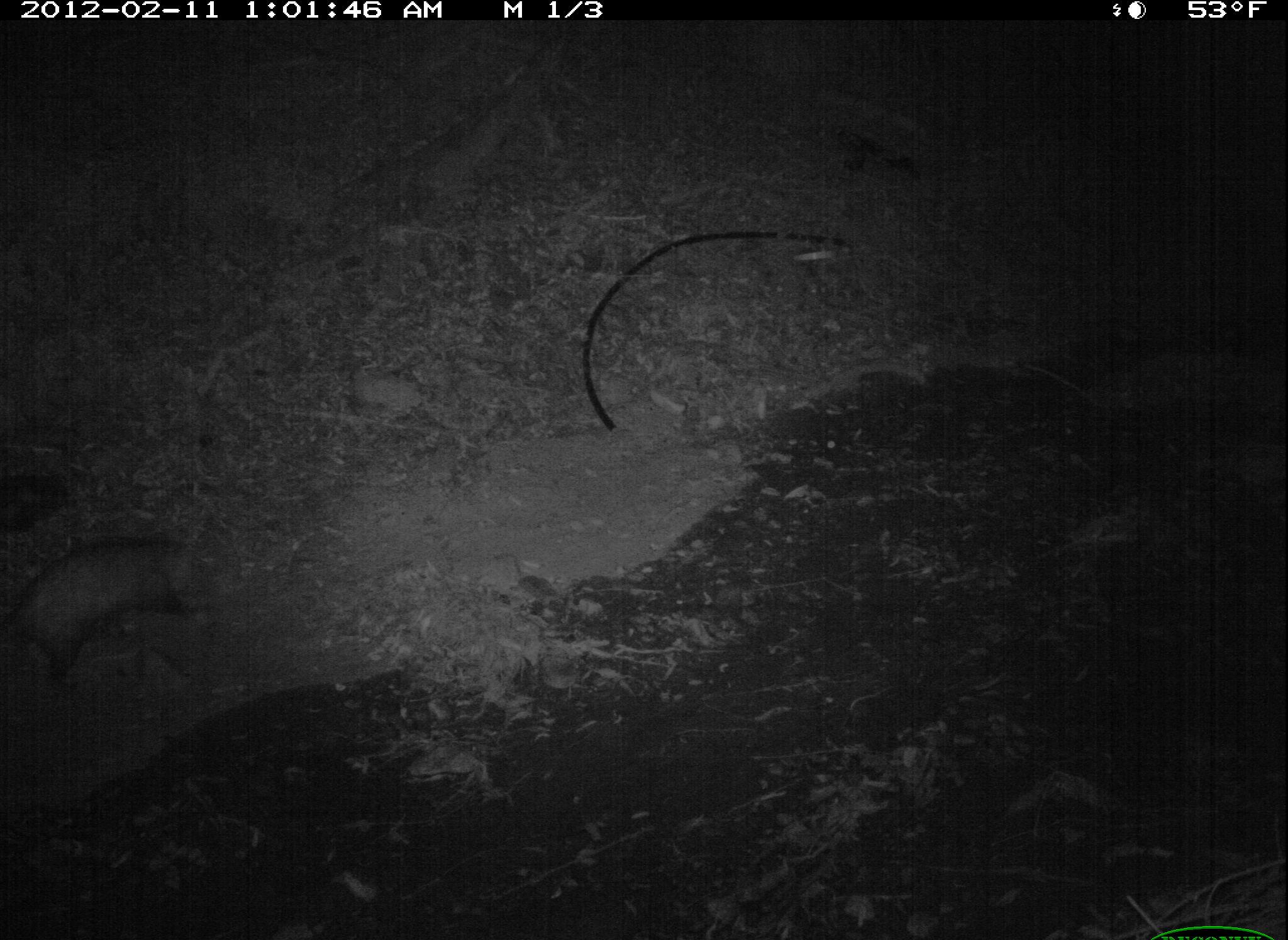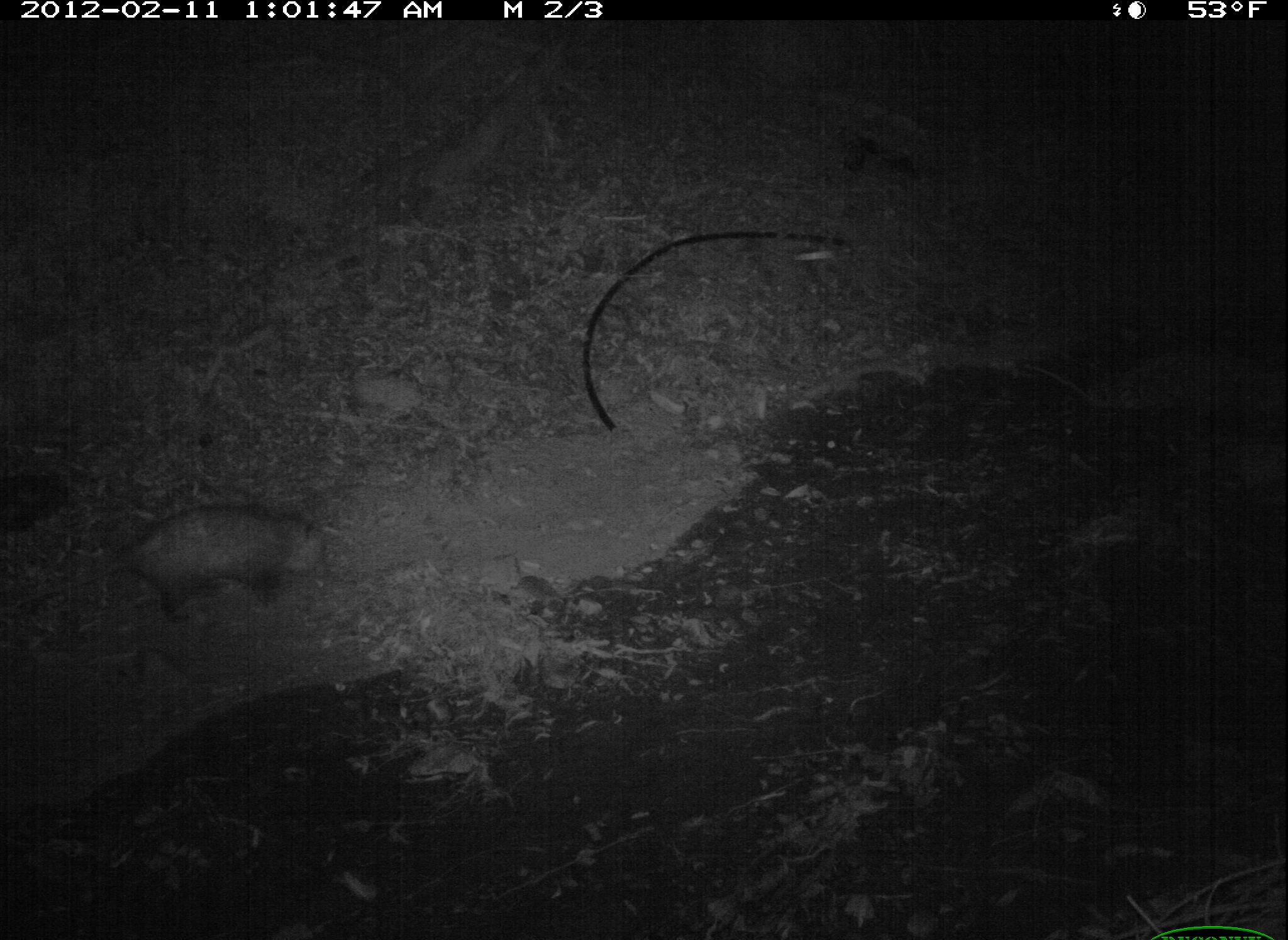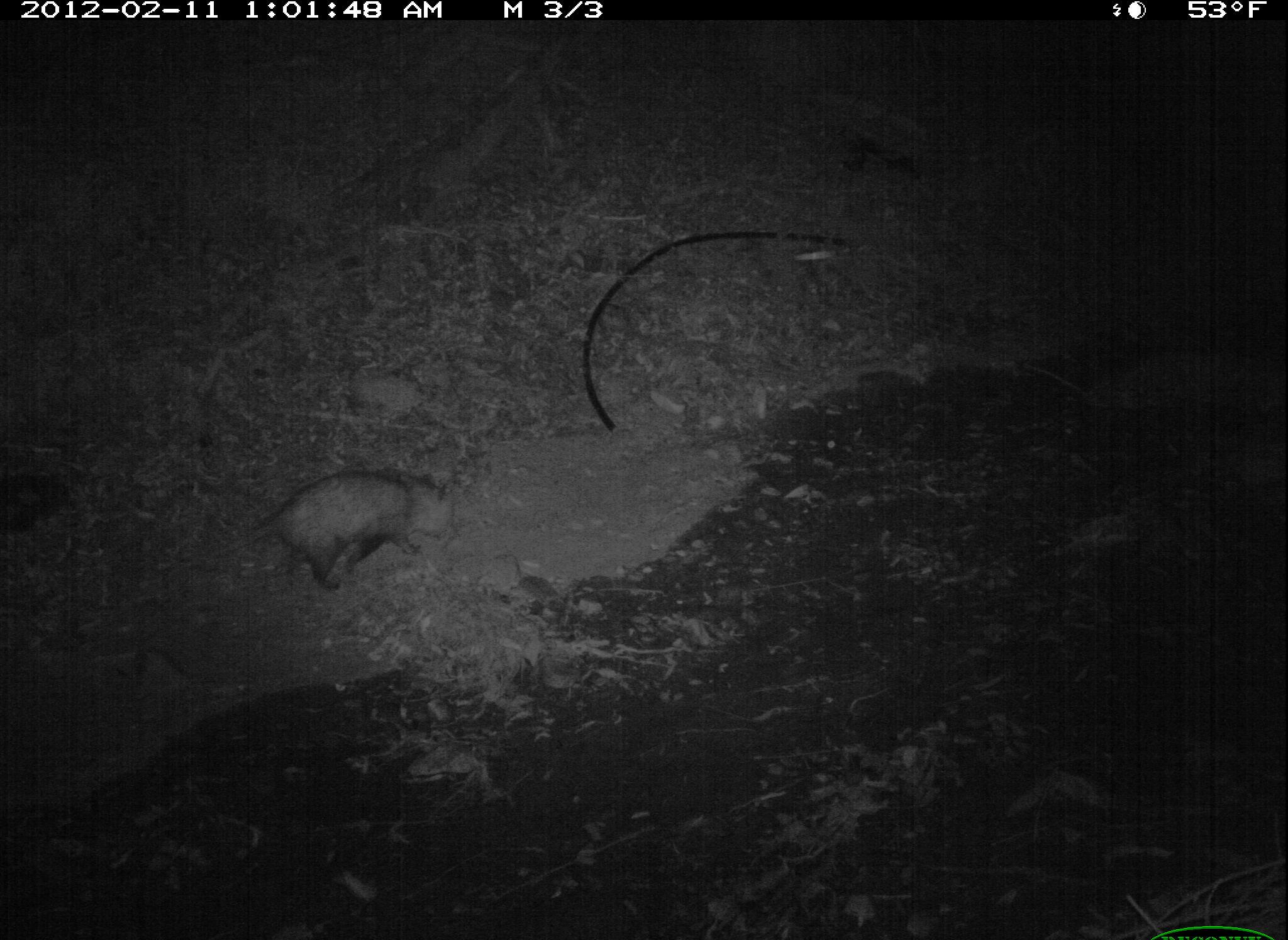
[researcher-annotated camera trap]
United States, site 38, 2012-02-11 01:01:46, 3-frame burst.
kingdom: Animalia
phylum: Chordata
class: Mammalia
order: Didelphimorphia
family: Didelphidae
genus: Didelphis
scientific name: Didelphis virginiana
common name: virginia opossum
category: opossum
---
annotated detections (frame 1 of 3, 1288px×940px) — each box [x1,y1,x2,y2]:
opossum: [2,522,204,712]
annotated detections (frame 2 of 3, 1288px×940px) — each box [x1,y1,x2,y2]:
opossum: [21,488,341,643]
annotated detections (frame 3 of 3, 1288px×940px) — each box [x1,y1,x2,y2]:
opossum: [275,453,523,602]